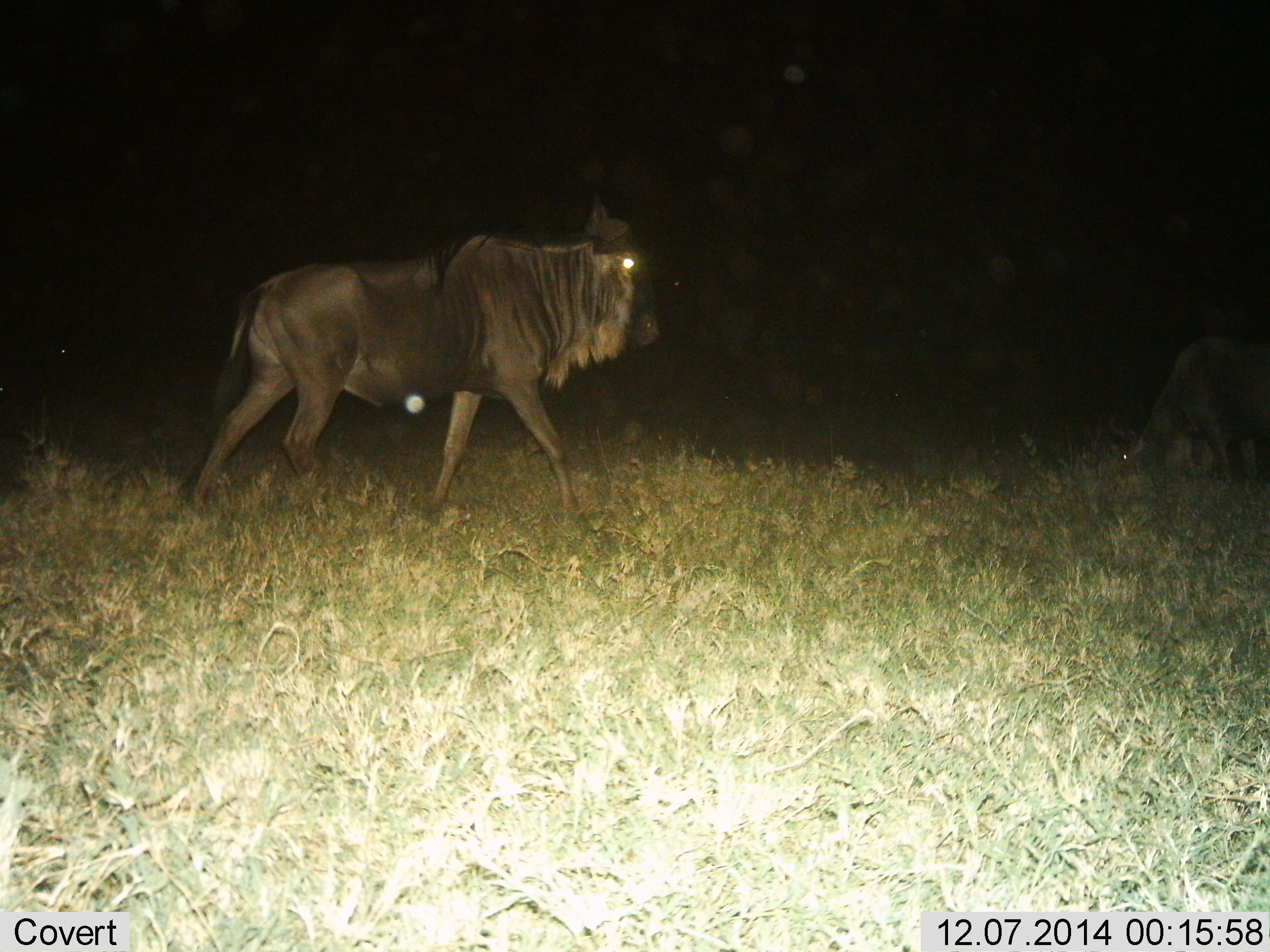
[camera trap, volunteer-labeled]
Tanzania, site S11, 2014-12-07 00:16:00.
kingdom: Animalia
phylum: Chordata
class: Mammalia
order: Artiodactyla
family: Bovidae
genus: Connochaetes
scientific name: Connochaetes taurinus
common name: blue wildebeest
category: wildebeest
Wildebeest (blue wildebeest) (Connochaetes taurinus), count 1. Behavior (volunteer vote fractions): standing 10%, resting 0%, moving 90%, interacting 0%. Young present (vote fraction): 0%. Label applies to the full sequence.